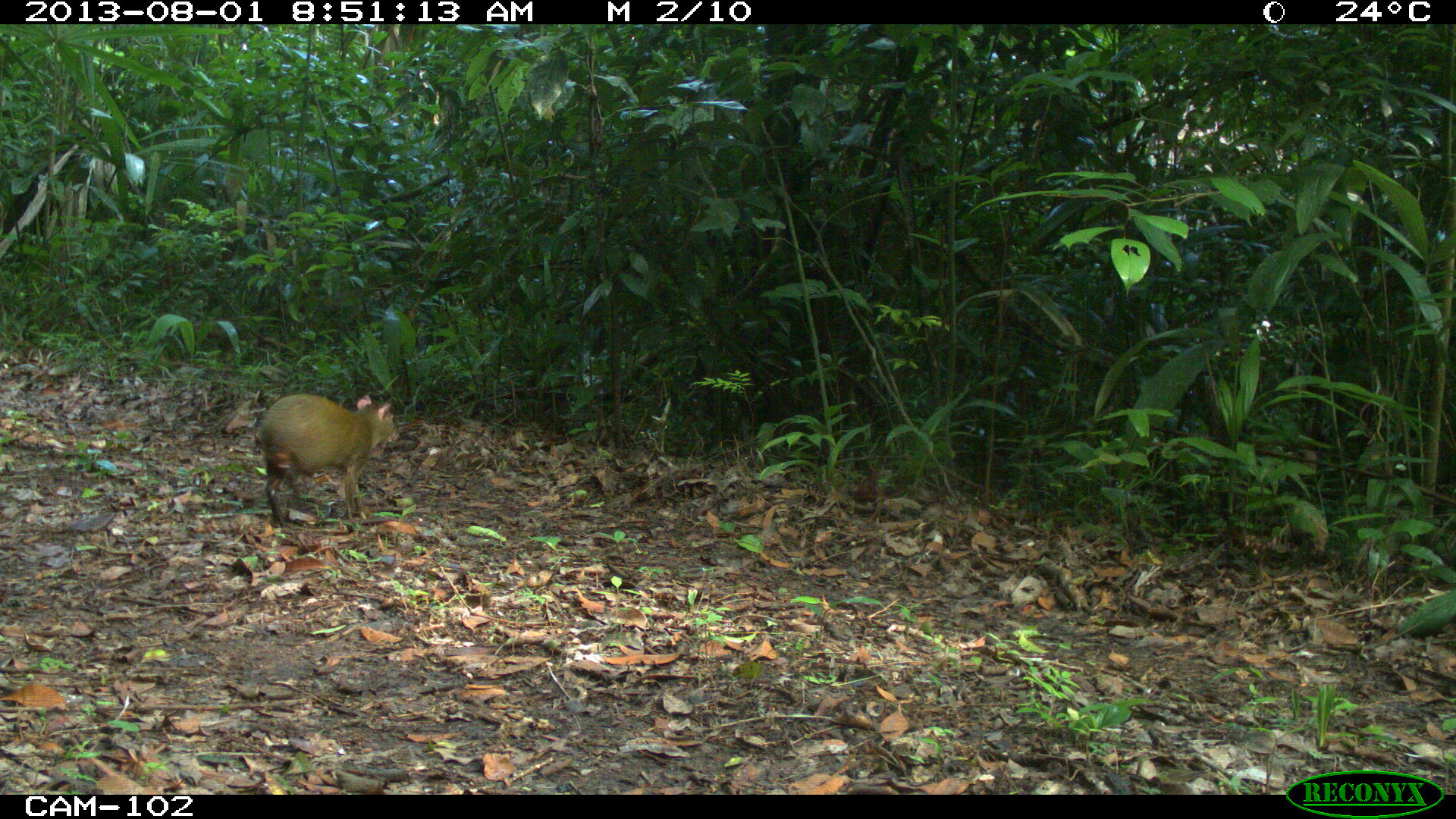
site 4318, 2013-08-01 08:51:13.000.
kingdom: Animalia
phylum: Chordata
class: Mammalia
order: Rodentia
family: Dasyproctidae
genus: Dasyprocta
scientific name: Dasyprocta punctata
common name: central american agouti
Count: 1.